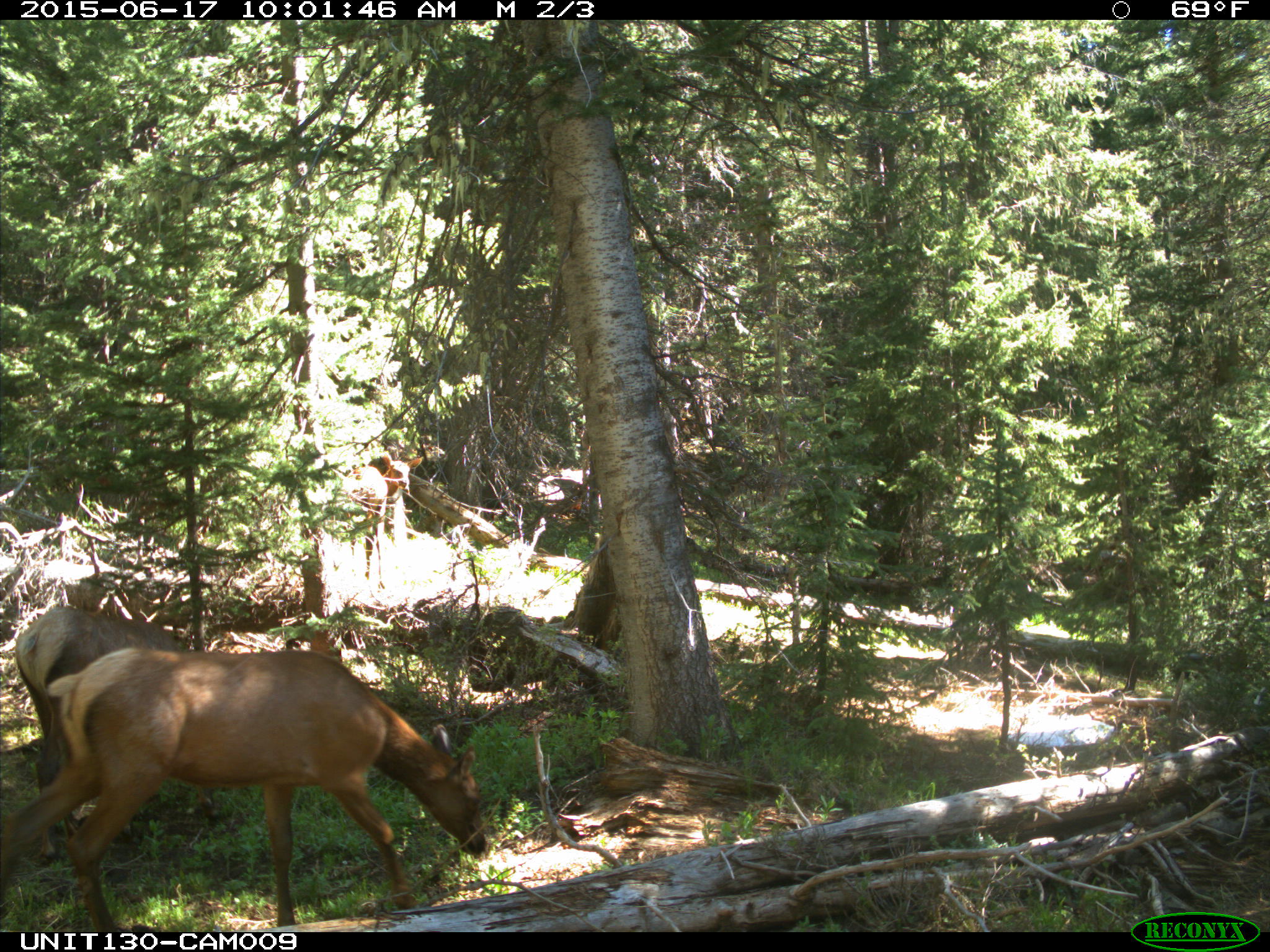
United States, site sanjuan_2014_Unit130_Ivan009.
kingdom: Animalia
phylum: Chordata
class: Mammalia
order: Artiodactyla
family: Cervidae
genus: Cervus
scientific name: Cervus elaphus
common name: red deer